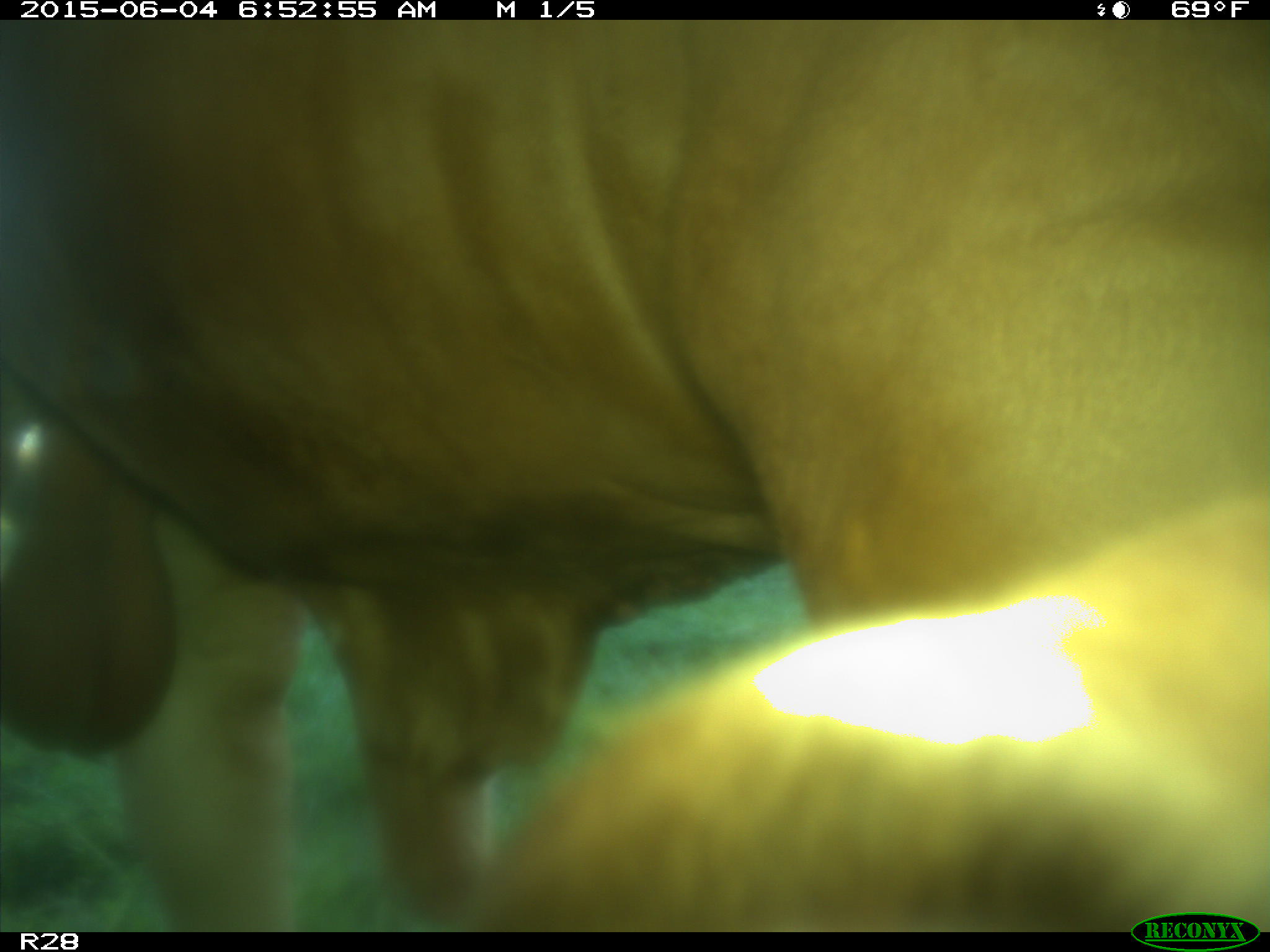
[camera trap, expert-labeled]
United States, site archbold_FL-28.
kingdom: Animalia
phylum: Chordata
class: Mammalia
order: Artiodactyla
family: Bovidae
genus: Bos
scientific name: Bos taurus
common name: domestic cow